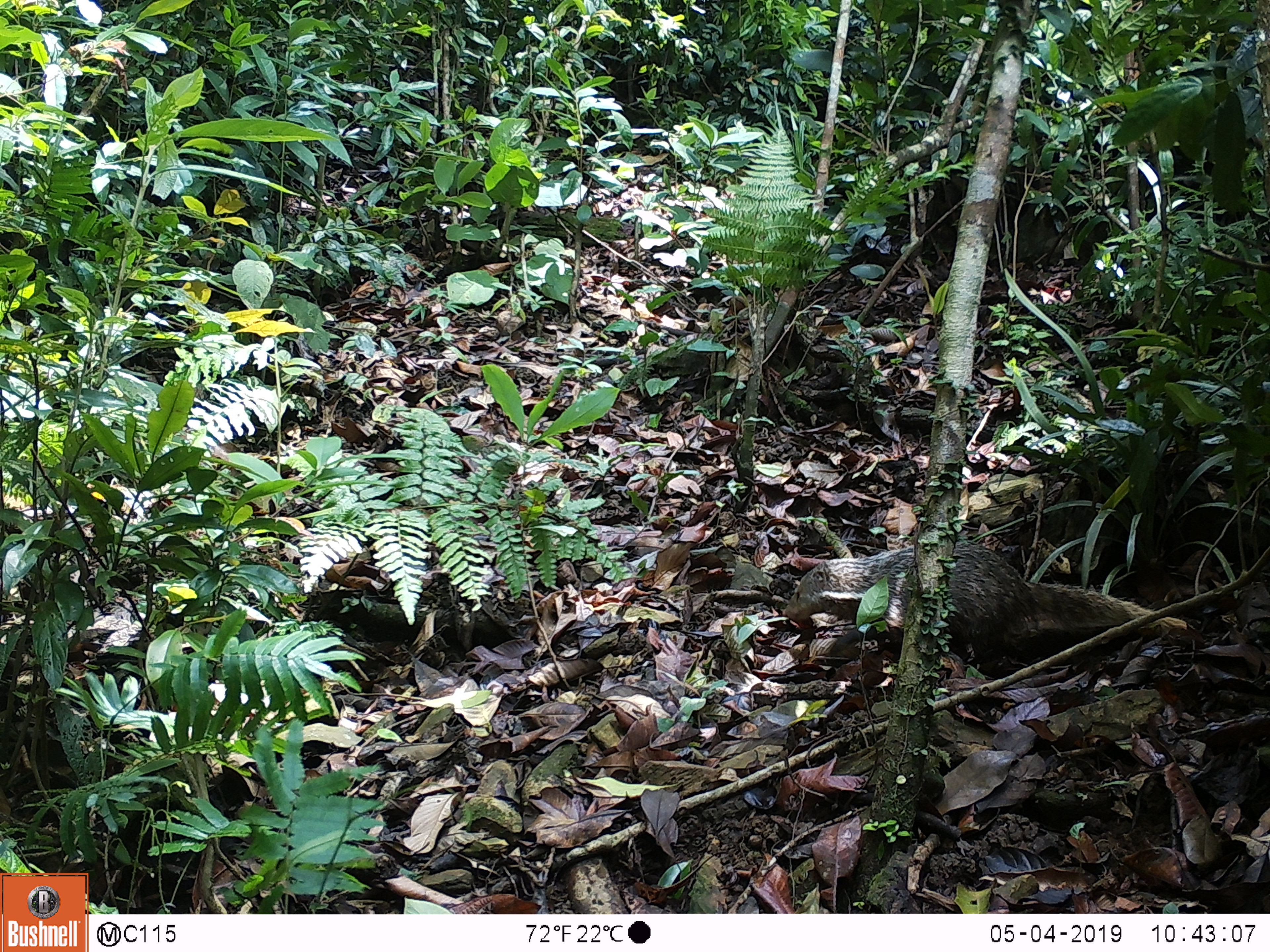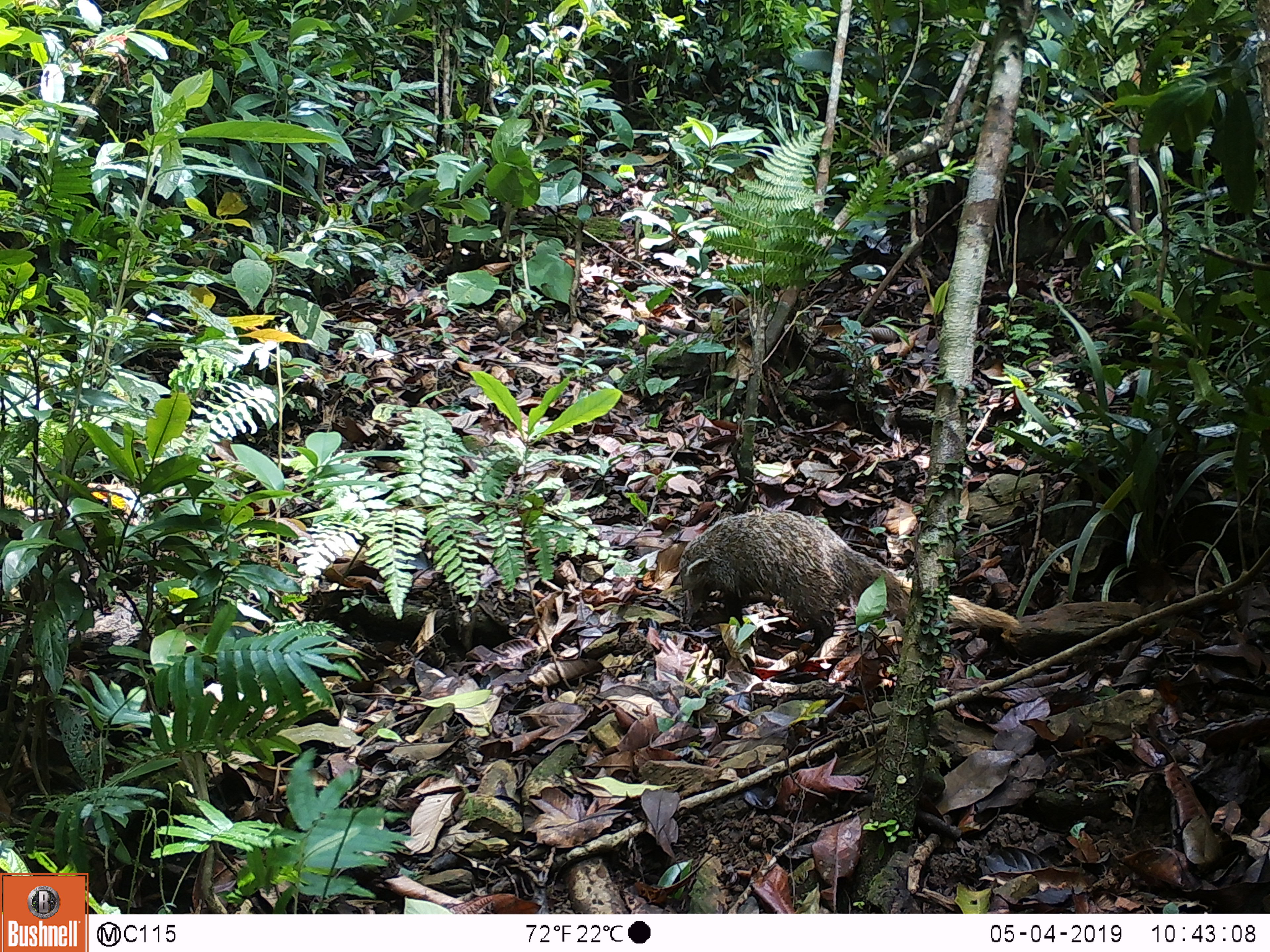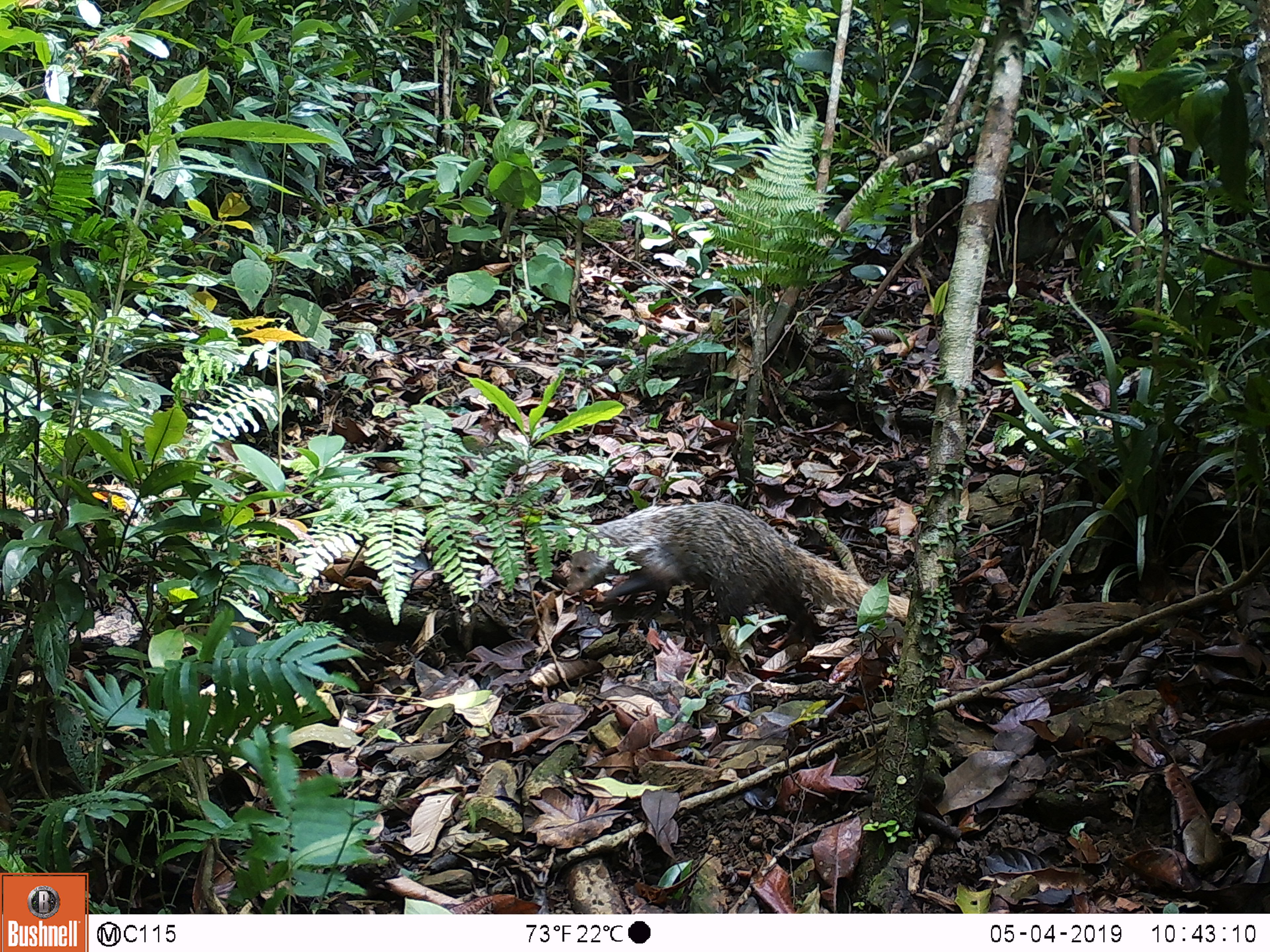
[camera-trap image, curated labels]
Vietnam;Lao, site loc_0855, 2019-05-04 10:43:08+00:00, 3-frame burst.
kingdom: Animalia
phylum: Chordata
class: Mammalia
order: Carnivora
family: Herpestidae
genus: Urva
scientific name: Urva urva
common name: crab-eating mongoose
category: crab eating mongoose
Crab eating mongoose (crab-eating mongoose) (Urva urva). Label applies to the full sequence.